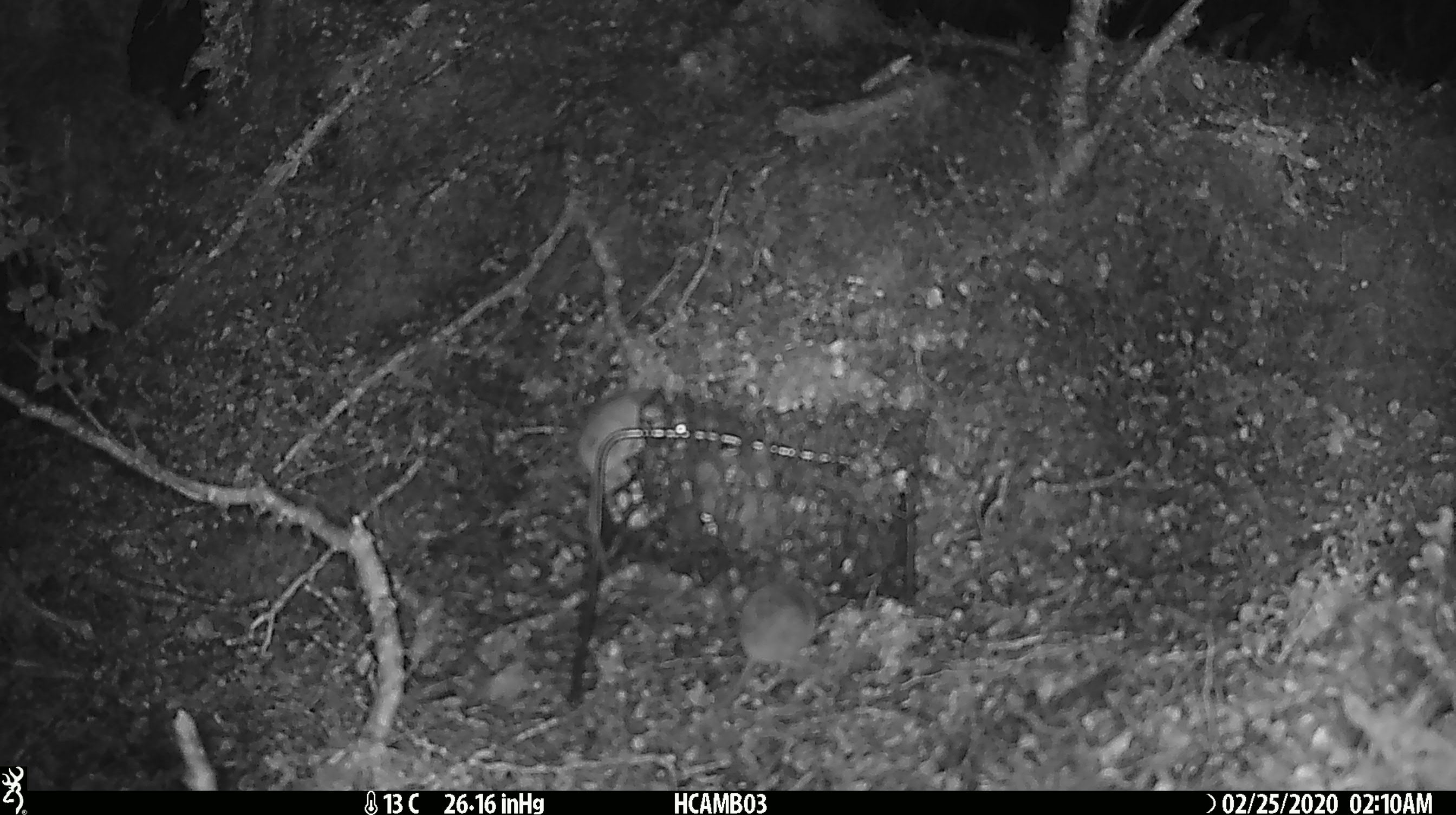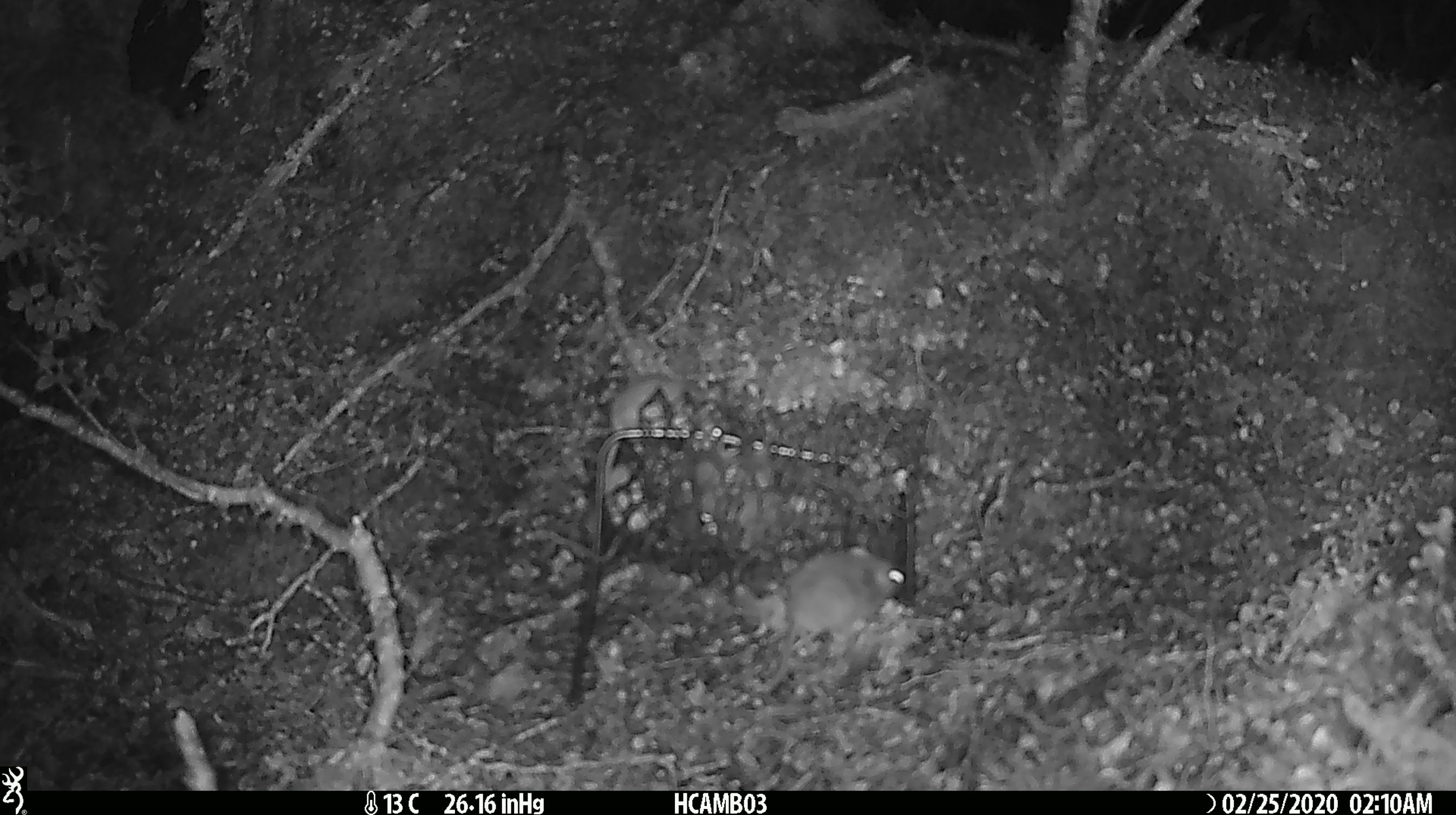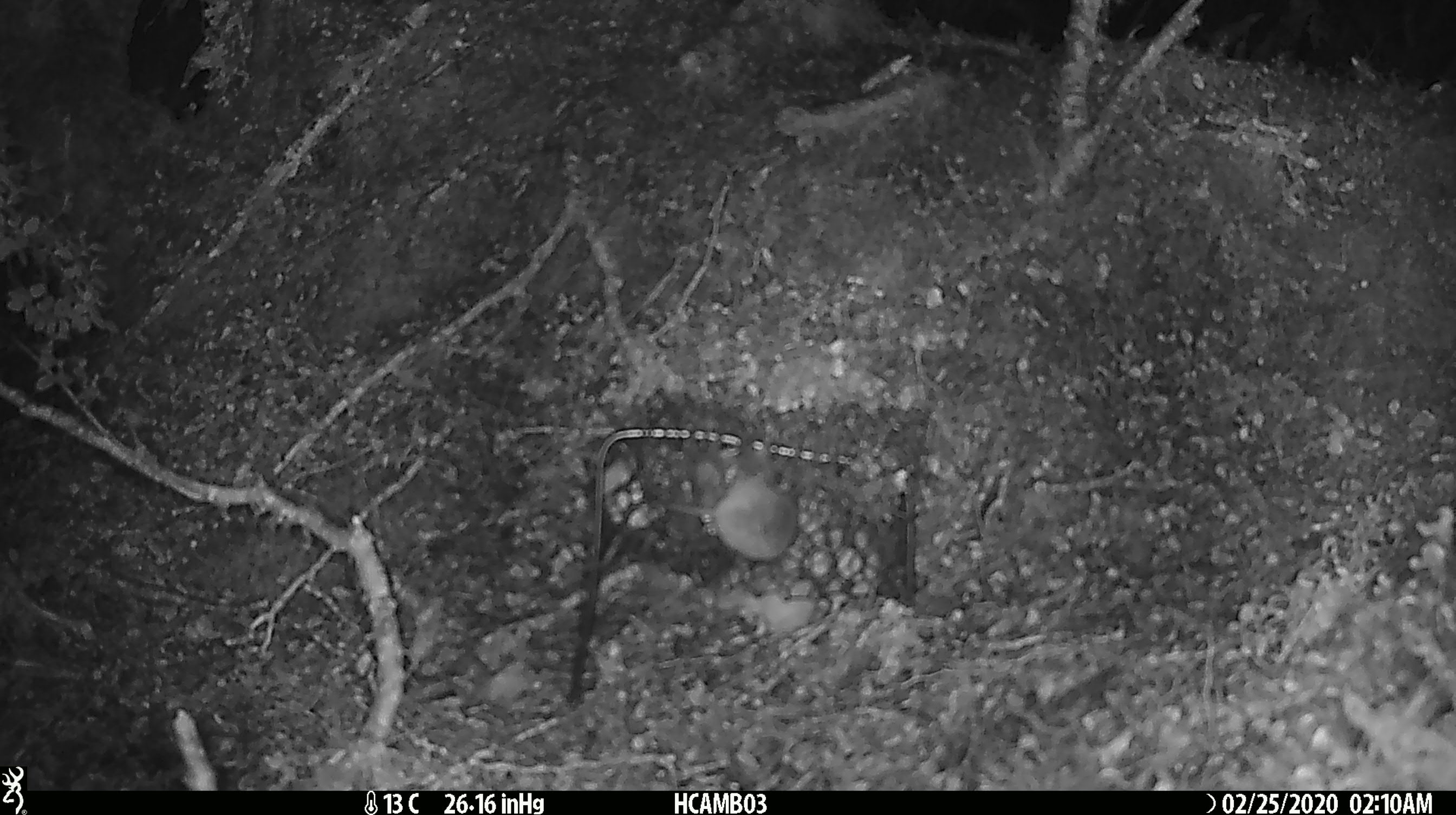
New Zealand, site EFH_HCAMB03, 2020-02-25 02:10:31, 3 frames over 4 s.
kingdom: Animalia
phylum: Chordata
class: Mammalia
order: Rodentia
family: Muridae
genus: Mus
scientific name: Mus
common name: mouse